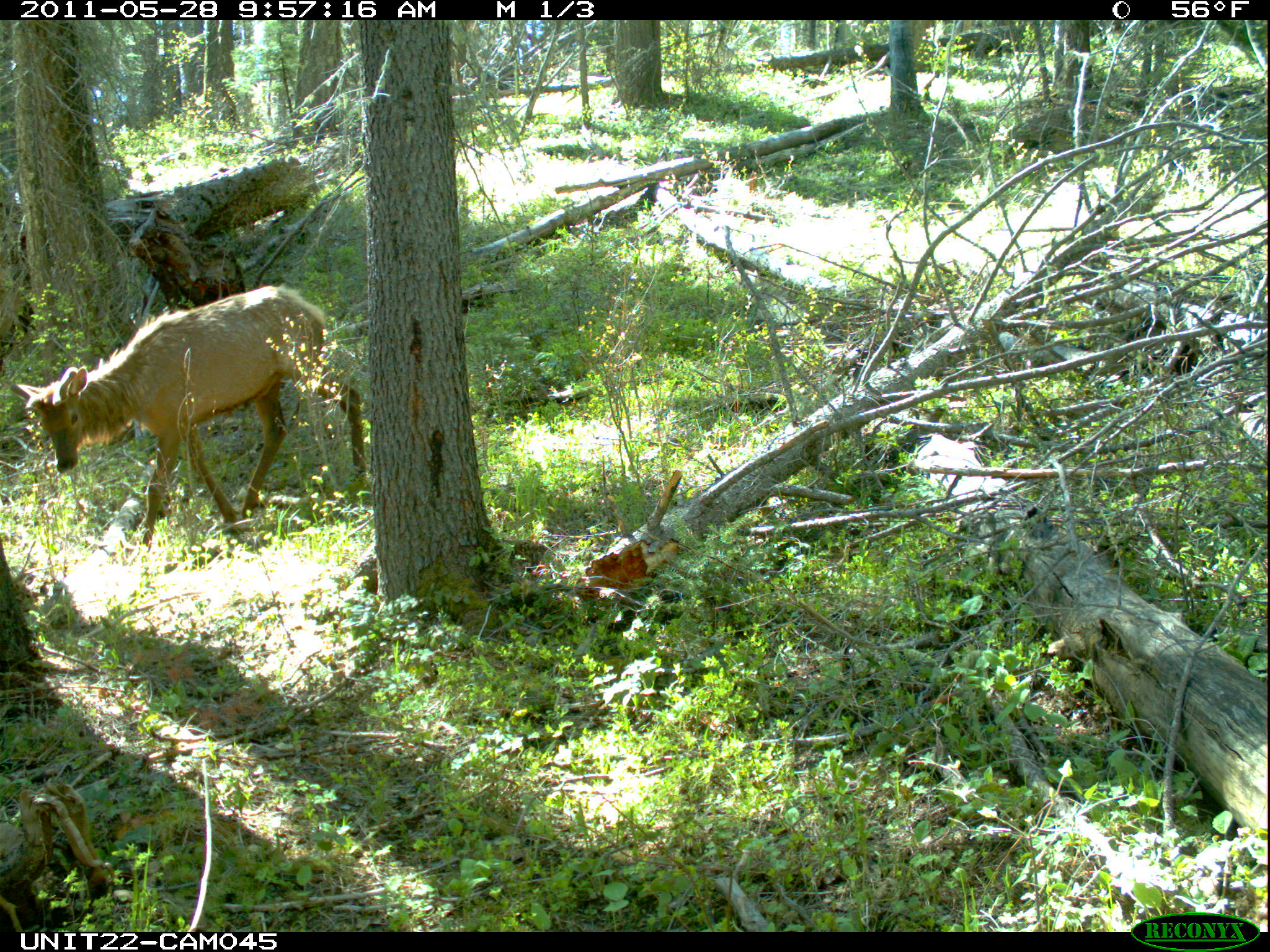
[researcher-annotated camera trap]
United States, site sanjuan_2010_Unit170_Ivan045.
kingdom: Animalia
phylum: Chordata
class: Mammalia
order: Artiodactyla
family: Cervidae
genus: Cervus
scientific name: Cervus elaphus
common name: red deer